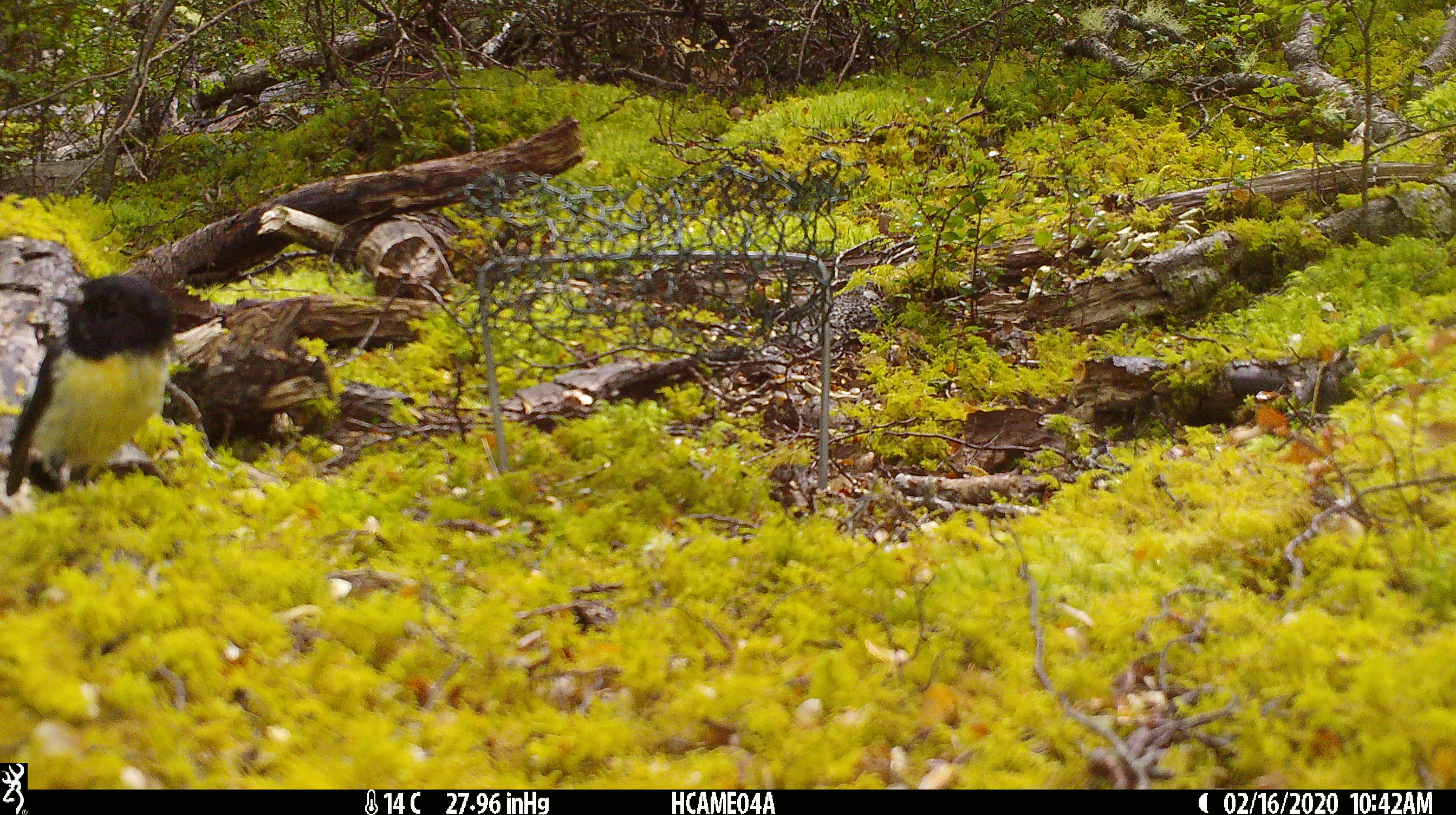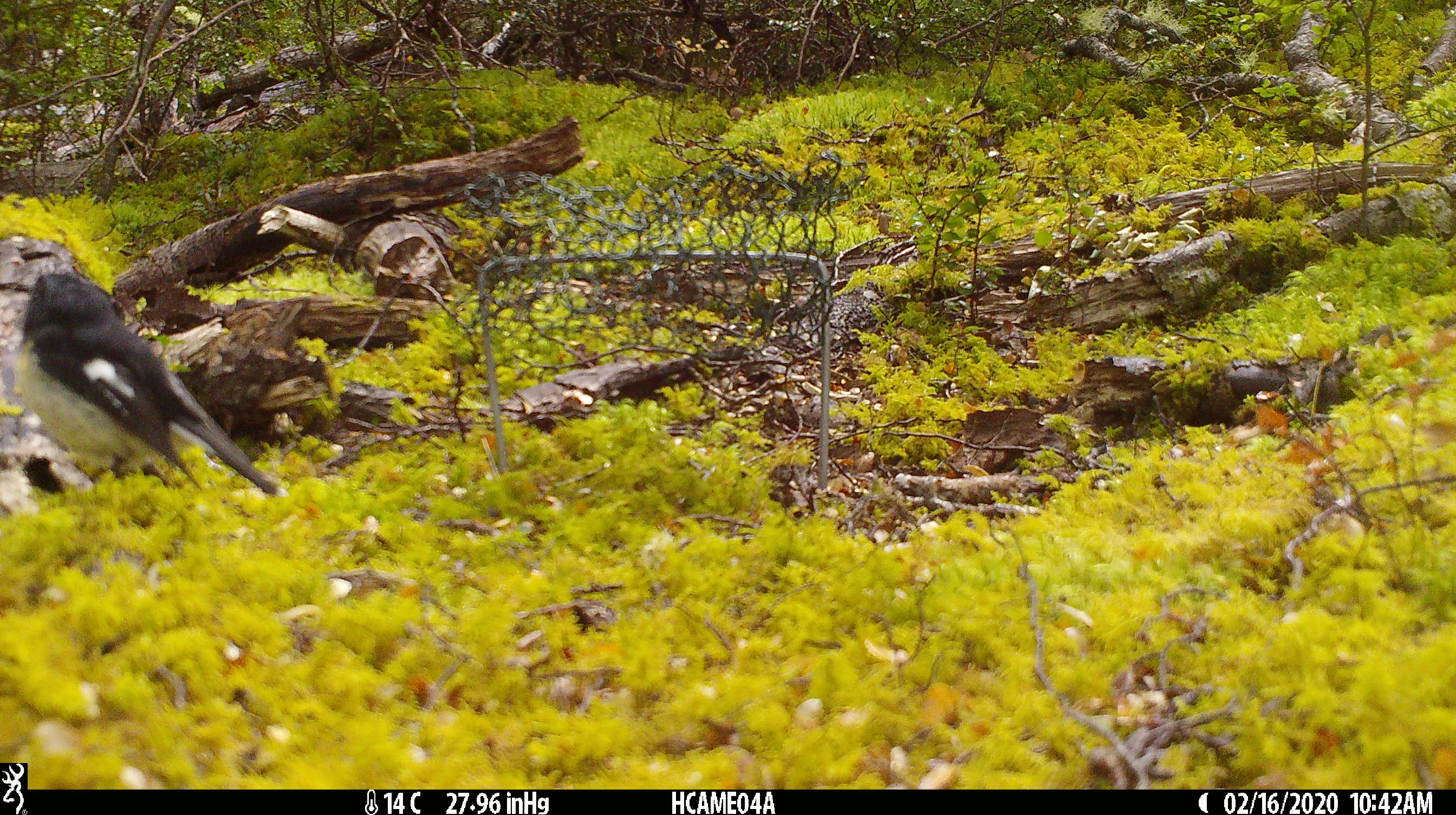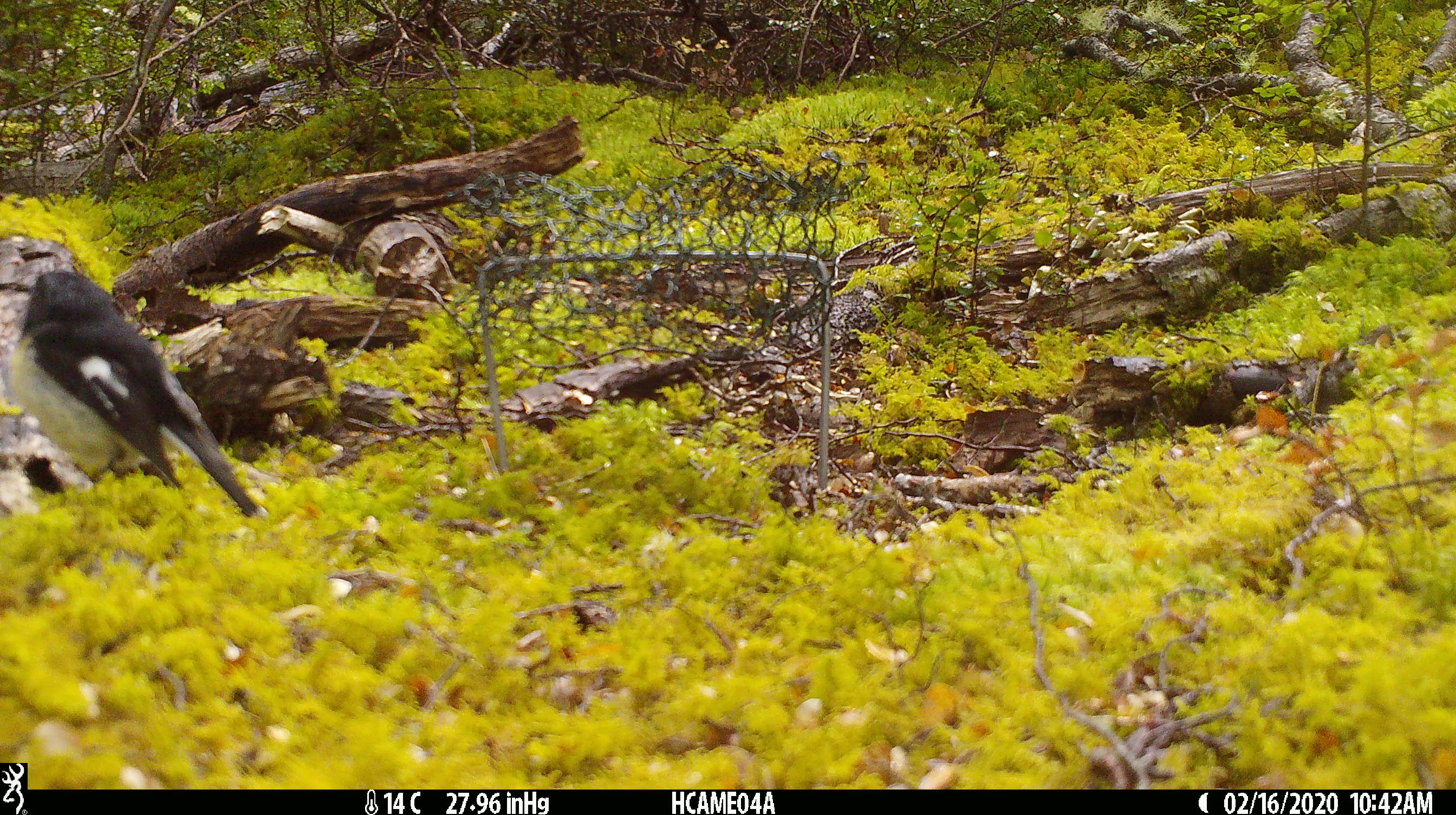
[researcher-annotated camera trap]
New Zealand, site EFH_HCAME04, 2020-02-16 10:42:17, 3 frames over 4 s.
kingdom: Animalia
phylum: Chordata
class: Aves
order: Passeriformes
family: Petroicidae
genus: Petroica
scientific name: Petroica macrocephala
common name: tomtit